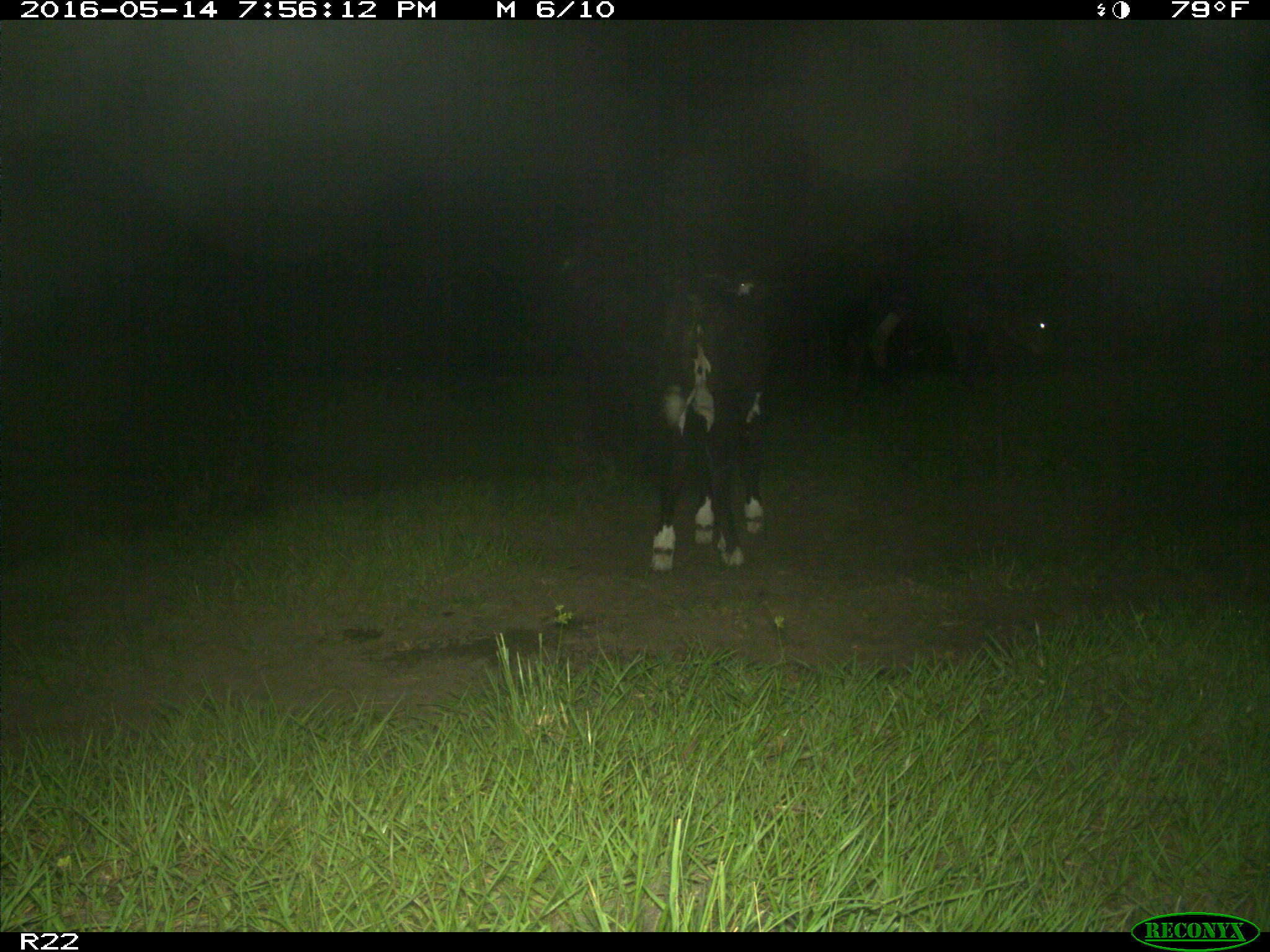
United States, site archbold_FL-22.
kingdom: Animalia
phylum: Chordata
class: Mammalia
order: Artiodactyla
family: Bovidae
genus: Bos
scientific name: Bos taurus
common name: domestic cow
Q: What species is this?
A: Bos taurus (domestic cow).